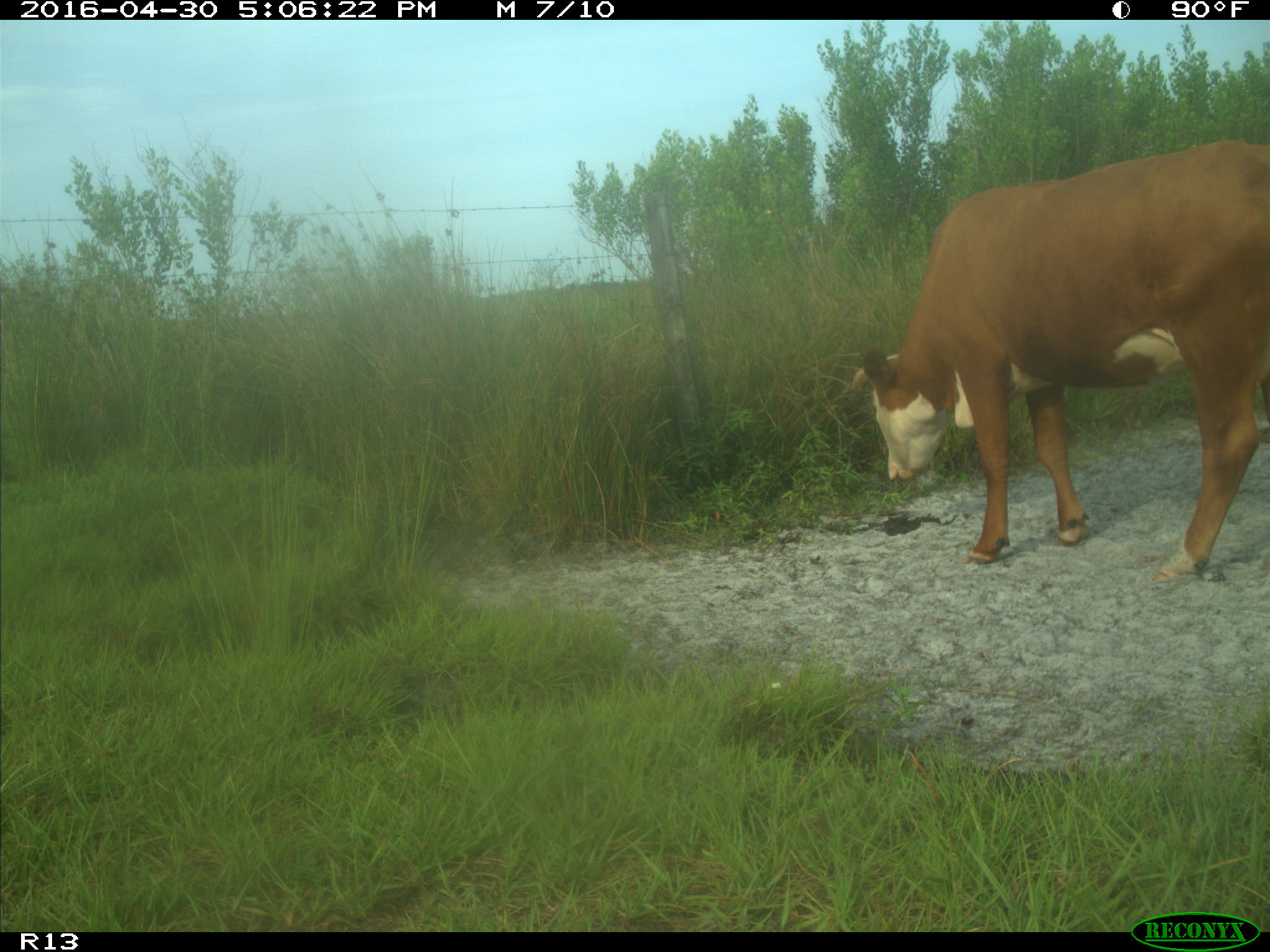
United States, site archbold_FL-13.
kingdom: Animalia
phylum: Chordata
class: Mammalia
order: Artiodactyla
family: Bovidae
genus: Bos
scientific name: Bos taurus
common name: domestic cow